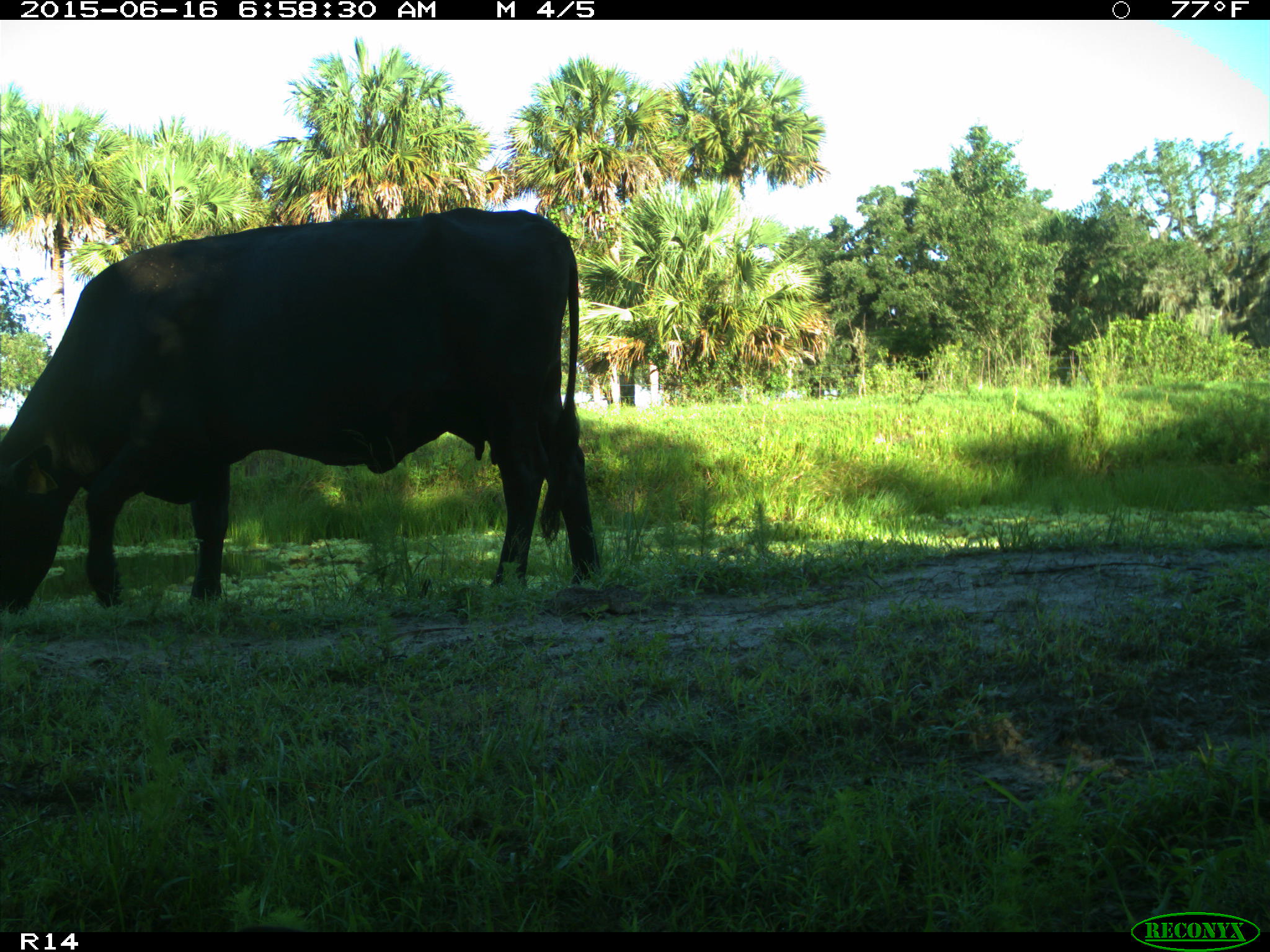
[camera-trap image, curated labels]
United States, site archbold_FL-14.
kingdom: Animalia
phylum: Chordata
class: Mammalia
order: Artiodactyla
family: Bovidae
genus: Bos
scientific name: Bos taurus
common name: domestic cow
Bos taurus (domestic cow).